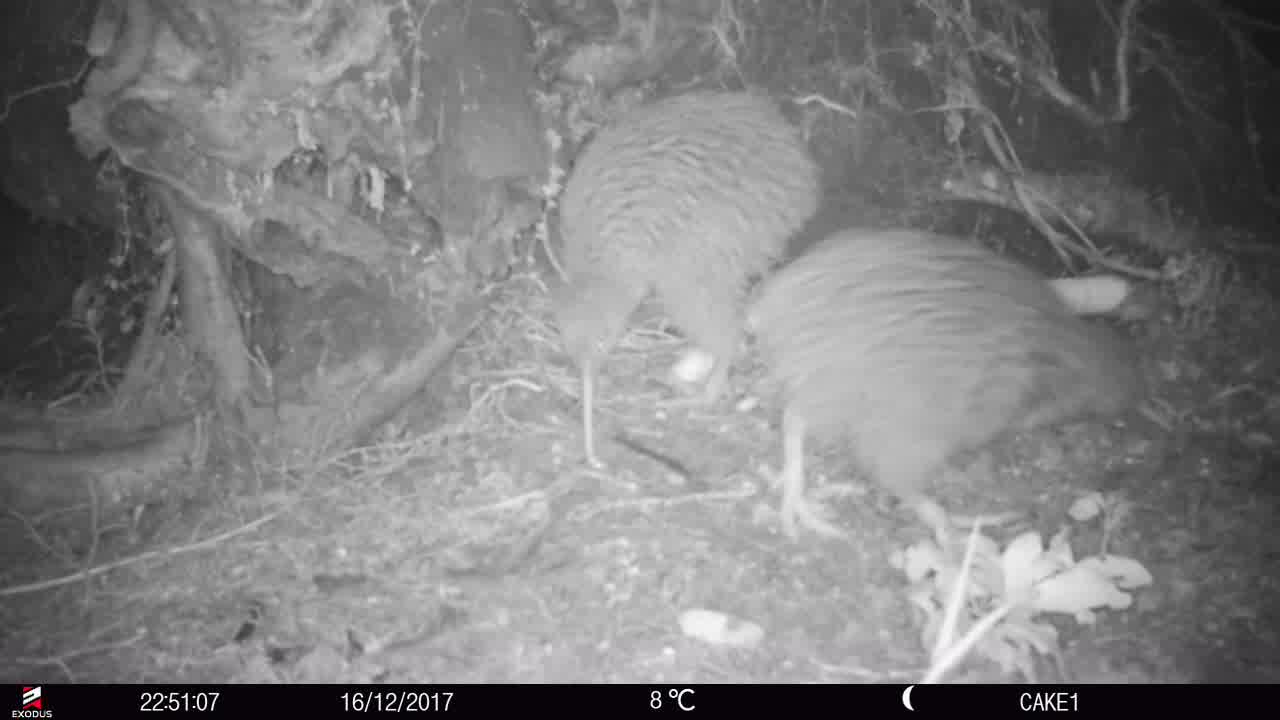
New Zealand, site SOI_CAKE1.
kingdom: Animalia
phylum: Chordata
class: Aves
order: Apterygiformes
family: Apterygidae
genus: Apteryx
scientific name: Apteryx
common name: kiwi